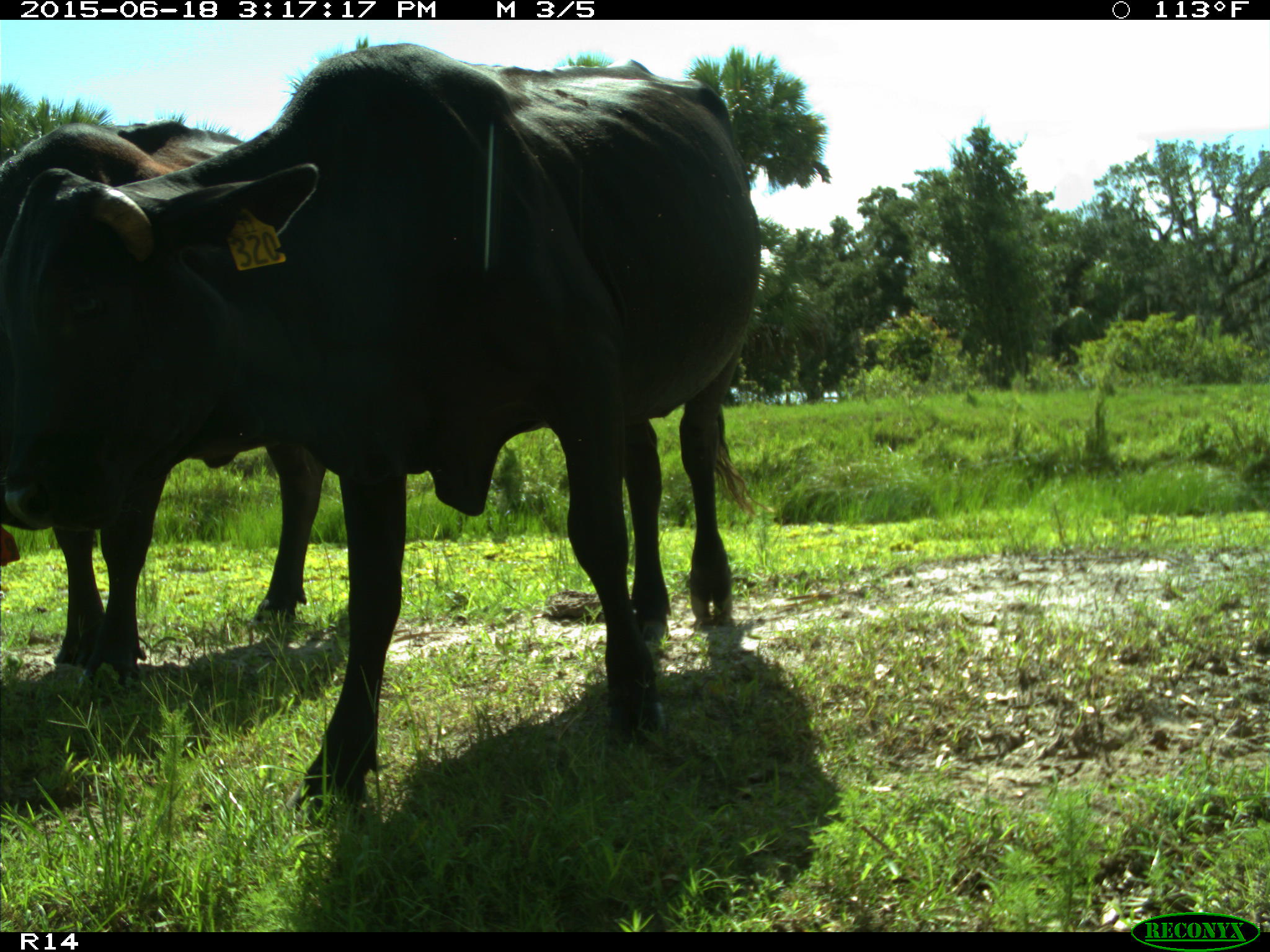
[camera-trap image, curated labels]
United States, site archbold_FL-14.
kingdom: Animalia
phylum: Chordata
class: Mammalia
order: Artiodactyla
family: Bovidae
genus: Bos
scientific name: Bos taurus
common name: domestic cow